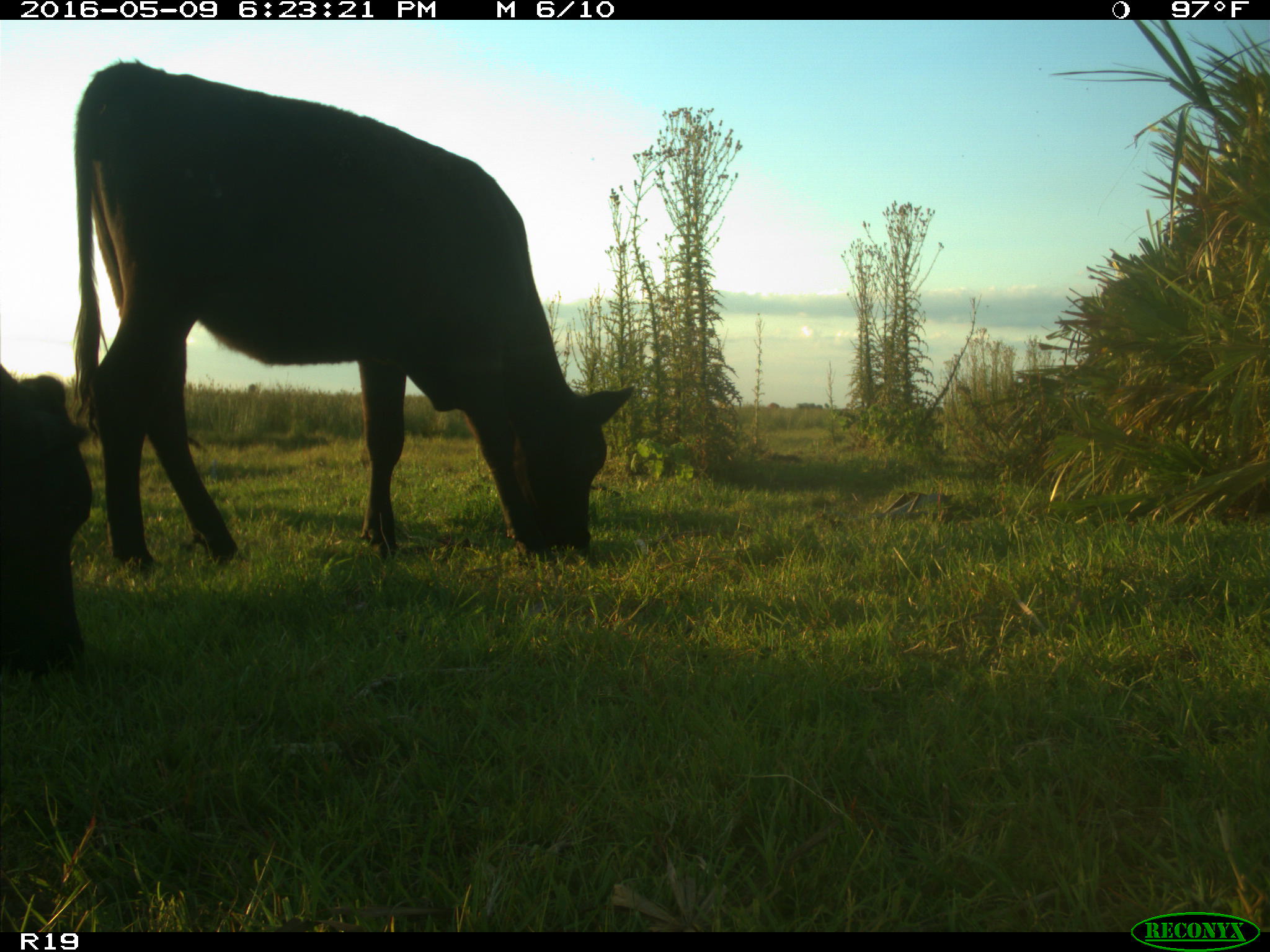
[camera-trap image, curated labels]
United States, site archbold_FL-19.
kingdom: Animalia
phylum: Chordata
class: Mammalia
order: Artiodactyla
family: Bovidae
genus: Bos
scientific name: Bos taurus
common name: domestic cow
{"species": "Bos taurus (domestic cow)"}